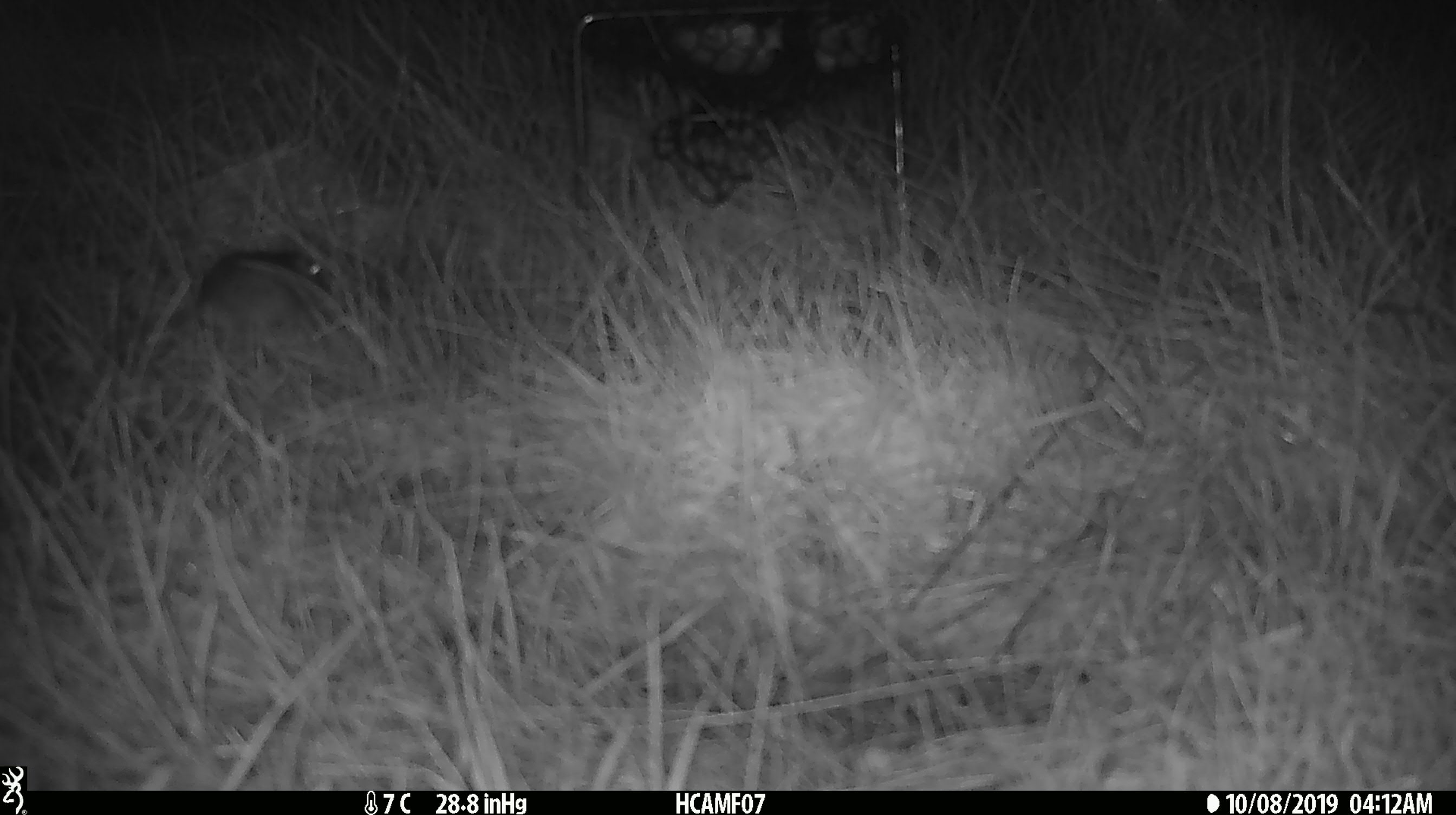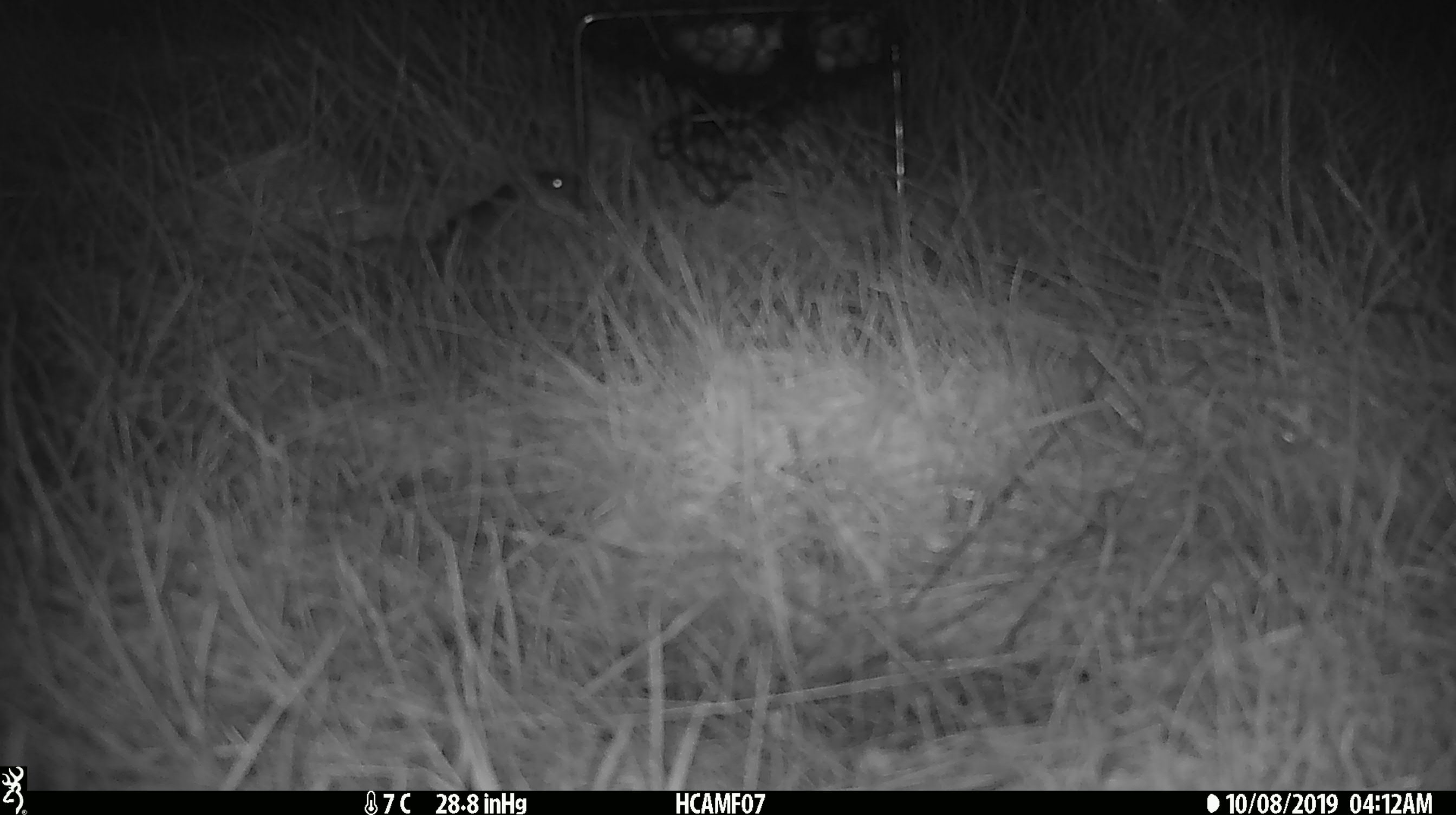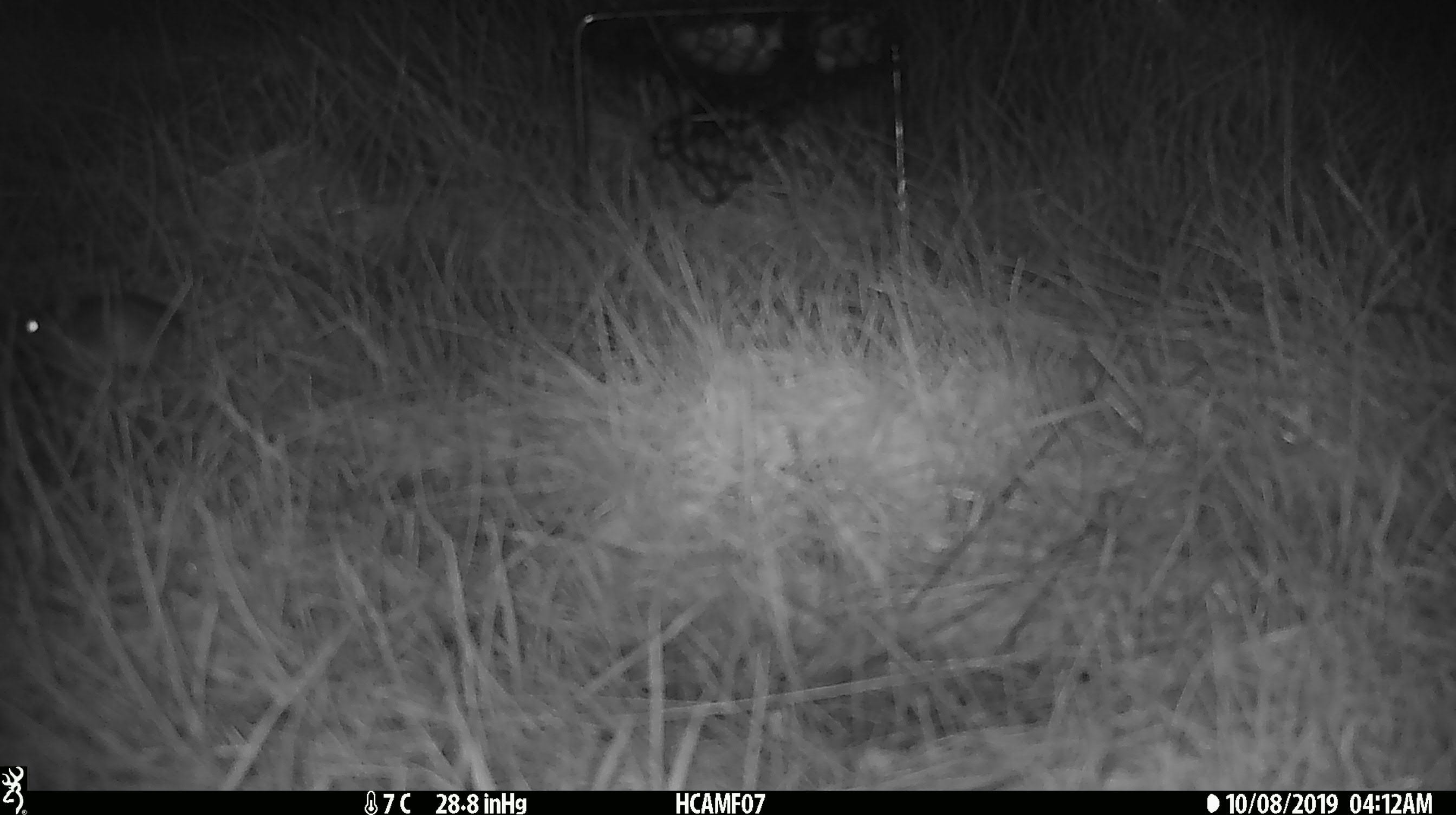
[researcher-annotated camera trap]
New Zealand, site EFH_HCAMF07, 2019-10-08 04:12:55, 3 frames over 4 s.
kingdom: Animalia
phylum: Chordata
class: Mammalia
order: Rodentia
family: Muridae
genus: Mus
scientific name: Mus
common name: mouse